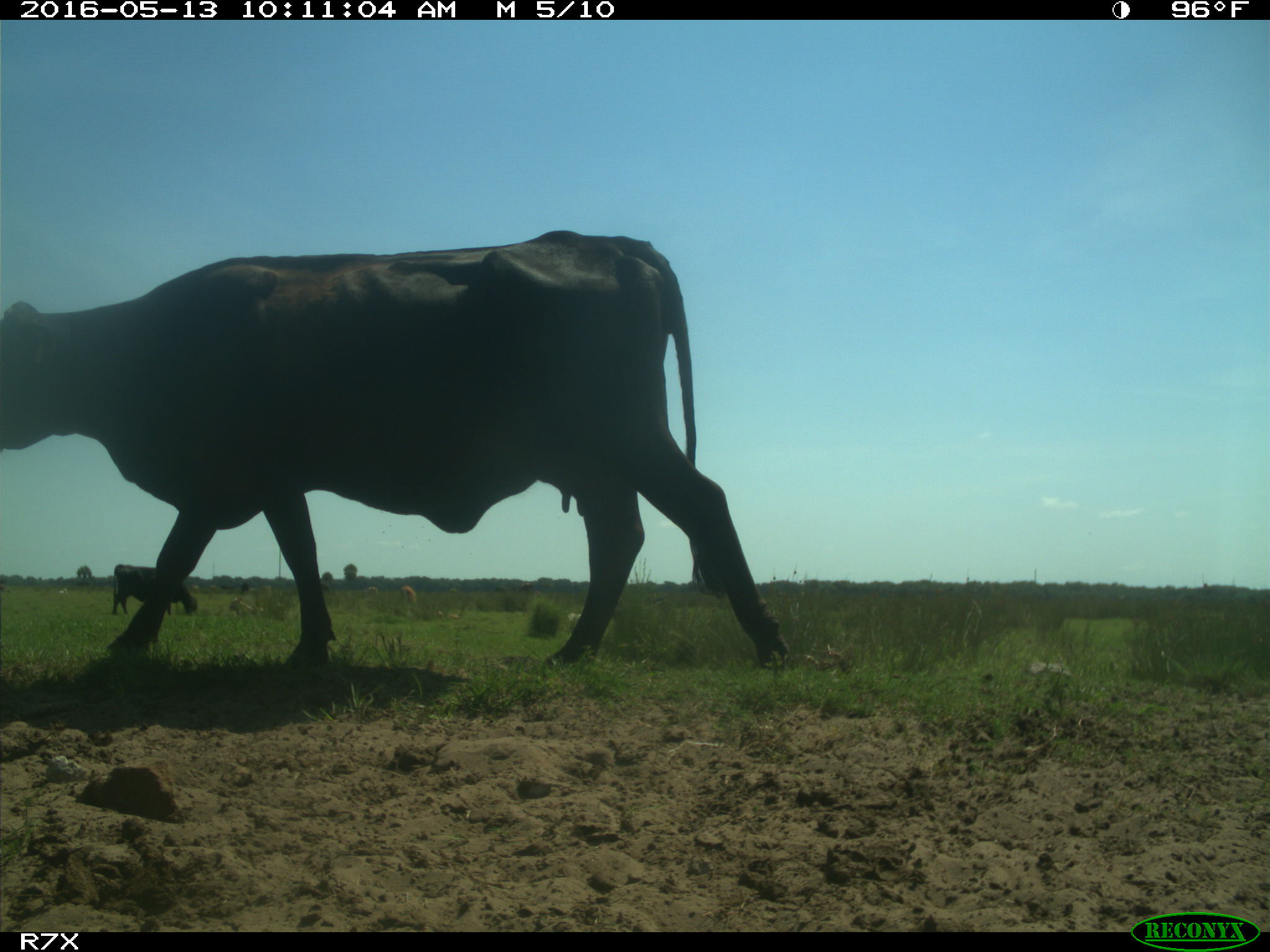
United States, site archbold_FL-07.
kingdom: Animalia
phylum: Chordata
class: Mammalia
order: Artiodactyla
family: Bovidae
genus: Bos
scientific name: Bos taurus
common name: domestic cow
Bos taurus (domestic cow).